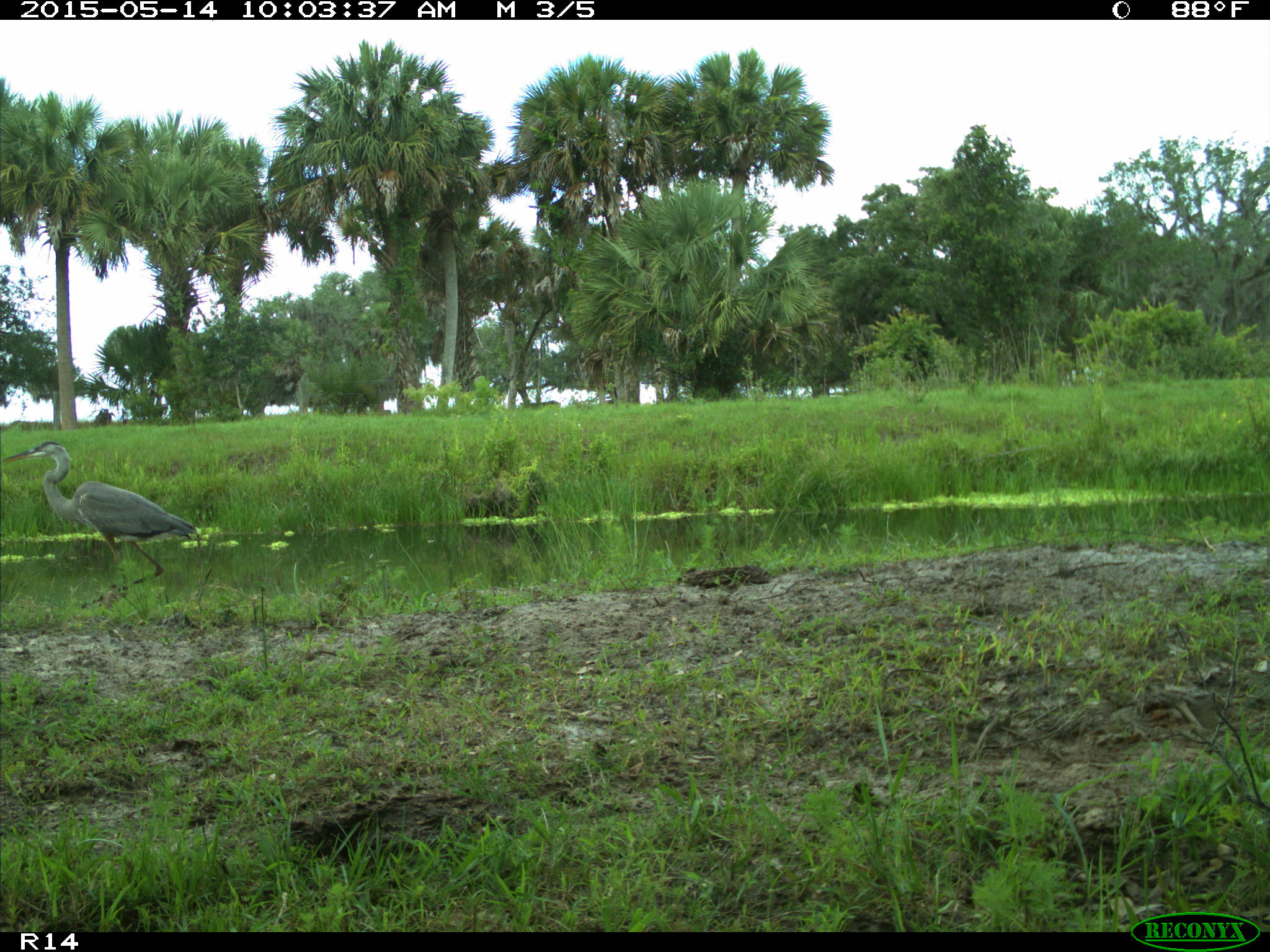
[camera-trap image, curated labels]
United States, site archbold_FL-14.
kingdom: Animalia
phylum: Chordata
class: Aves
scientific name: Aves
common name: birds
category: unidentified bird